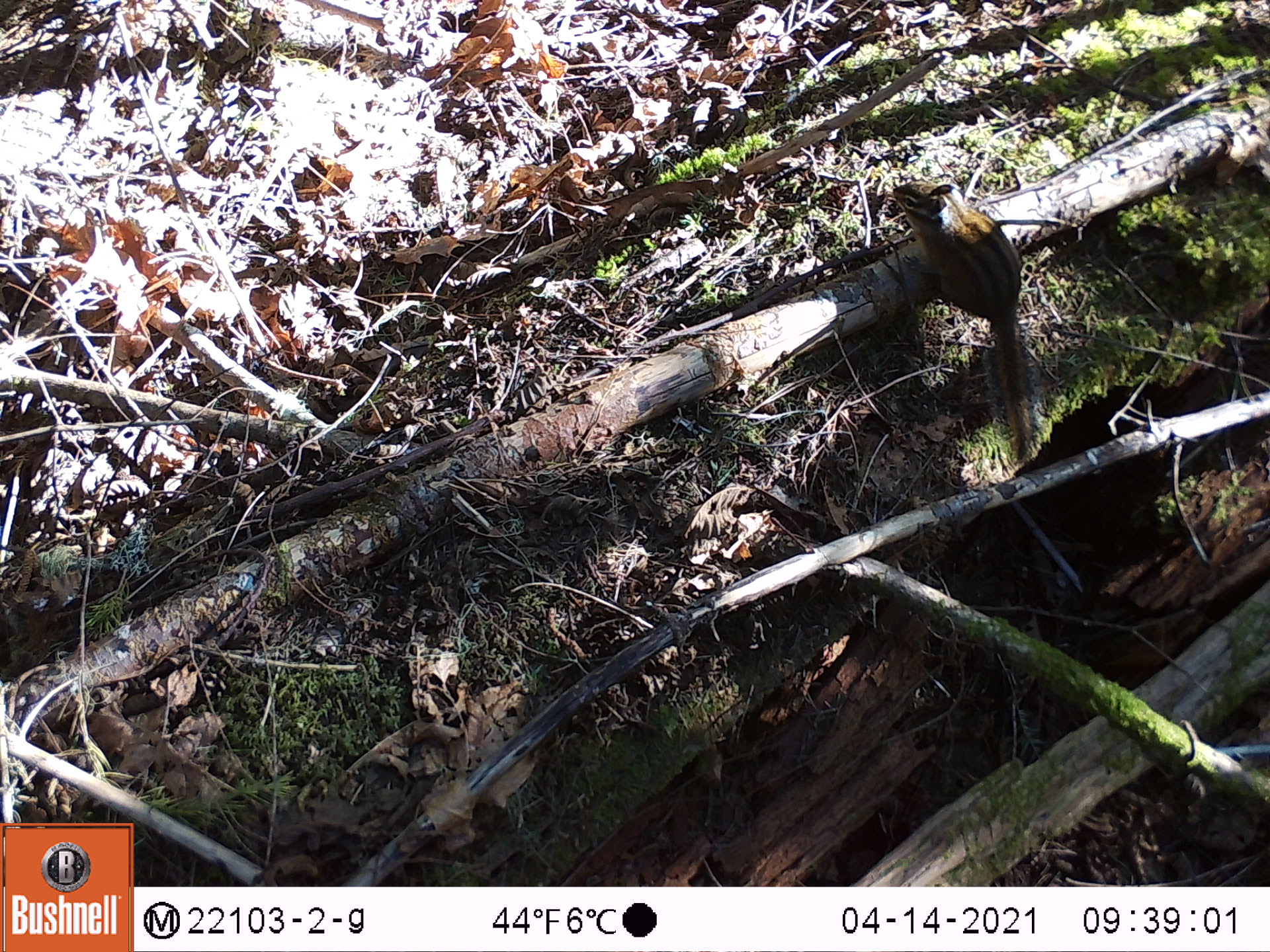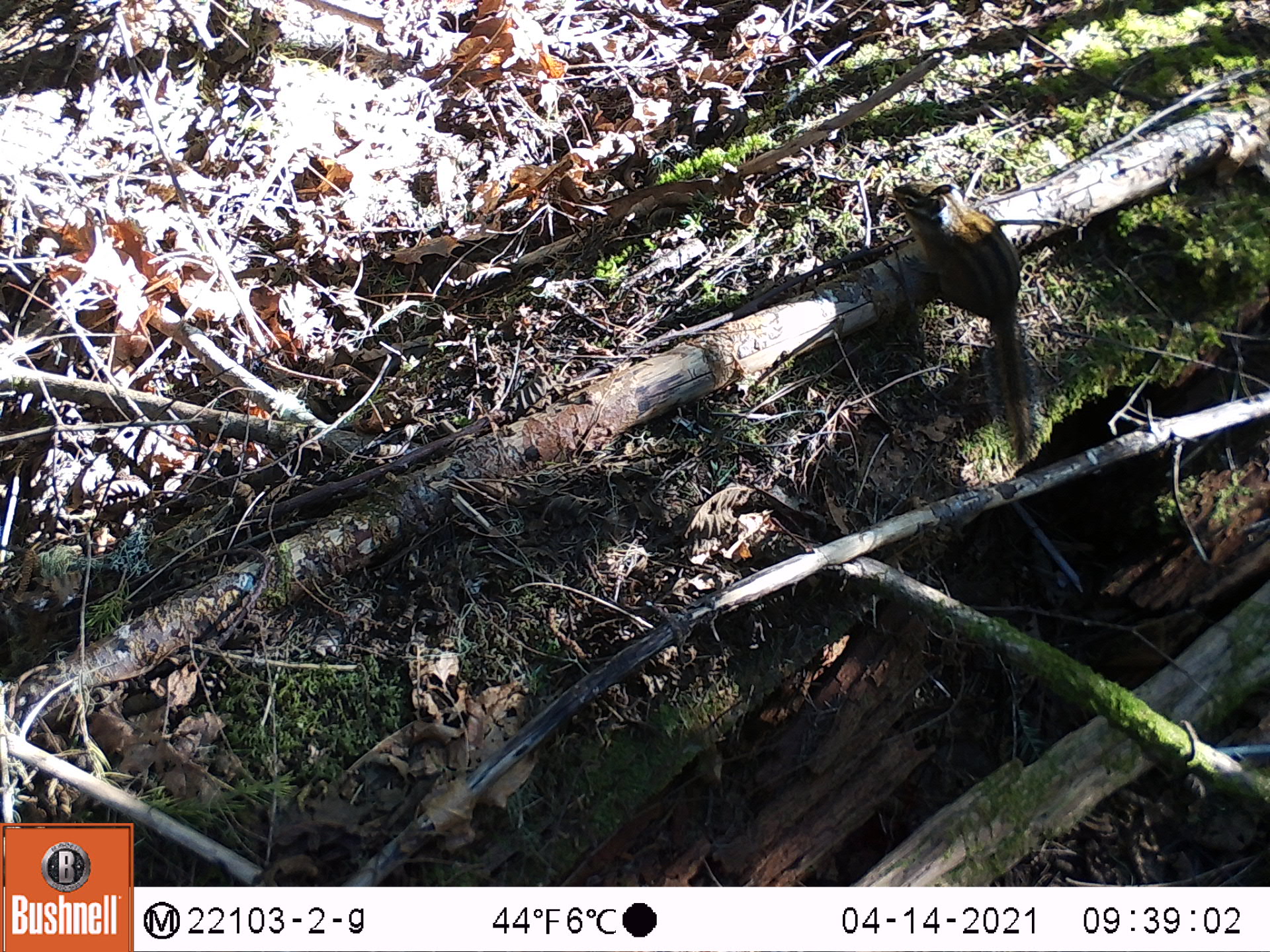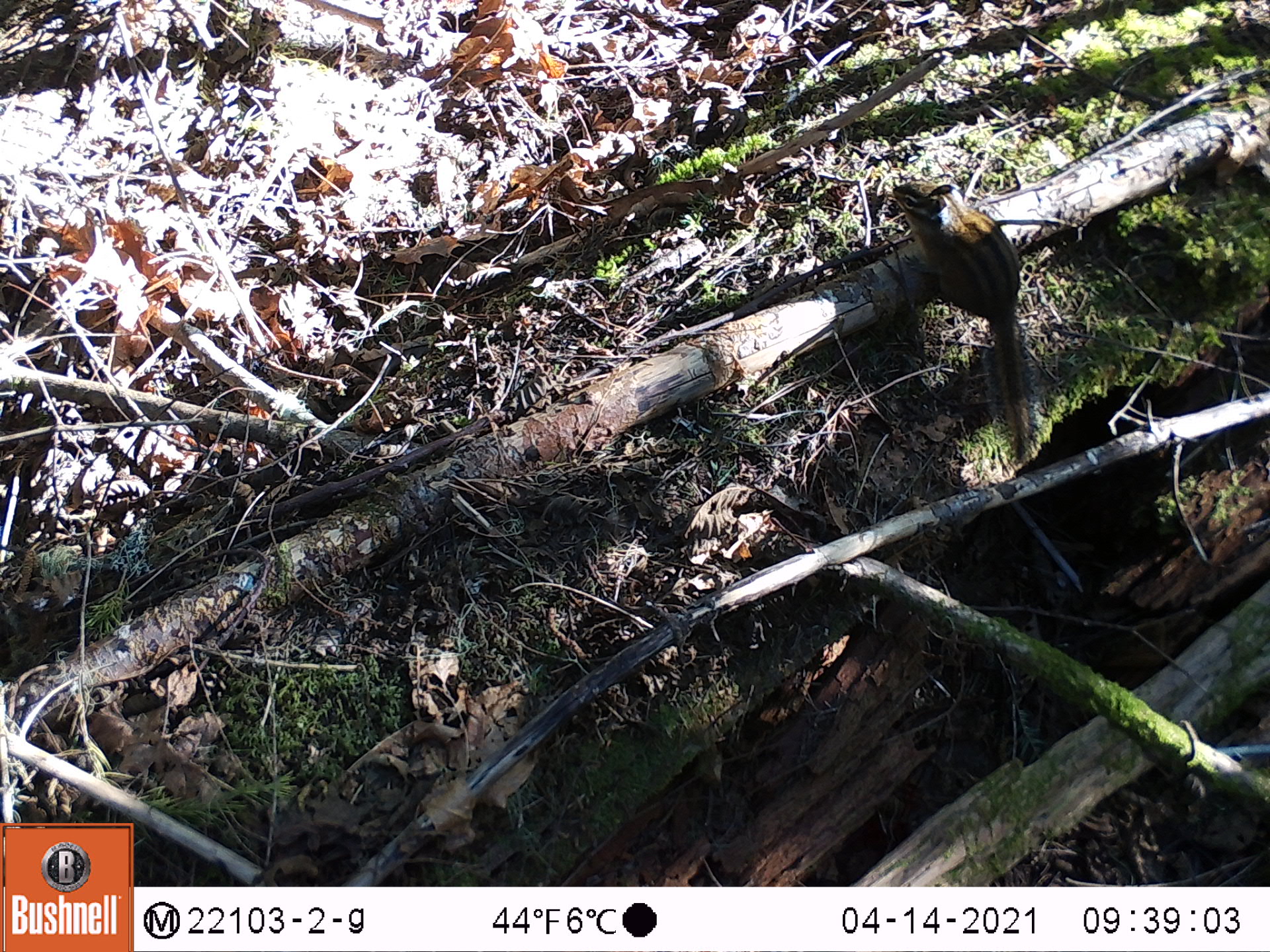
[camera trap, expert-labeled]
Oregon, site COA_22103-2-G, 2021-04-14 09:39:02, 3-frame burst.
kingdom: Animalia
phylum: Chordata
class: Mammalia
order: Rodentia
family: Sciuridae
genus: Neotamias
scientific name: Neotamias townsendii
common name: townsend's chipmunk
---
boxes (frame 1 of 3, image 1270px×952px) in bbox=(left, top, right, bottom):
townsend's chipmunk: bbox=(877, 161, 1051, 474)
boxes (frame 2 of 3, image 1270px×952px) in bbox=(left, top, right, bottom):
townsend's chipmunk: bbox=(878, 156, 1046, 471)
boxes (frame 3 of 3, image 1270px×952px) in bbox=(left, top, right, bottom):
townsend's chipmunk: bbox=(864, 156, 1069, 490)